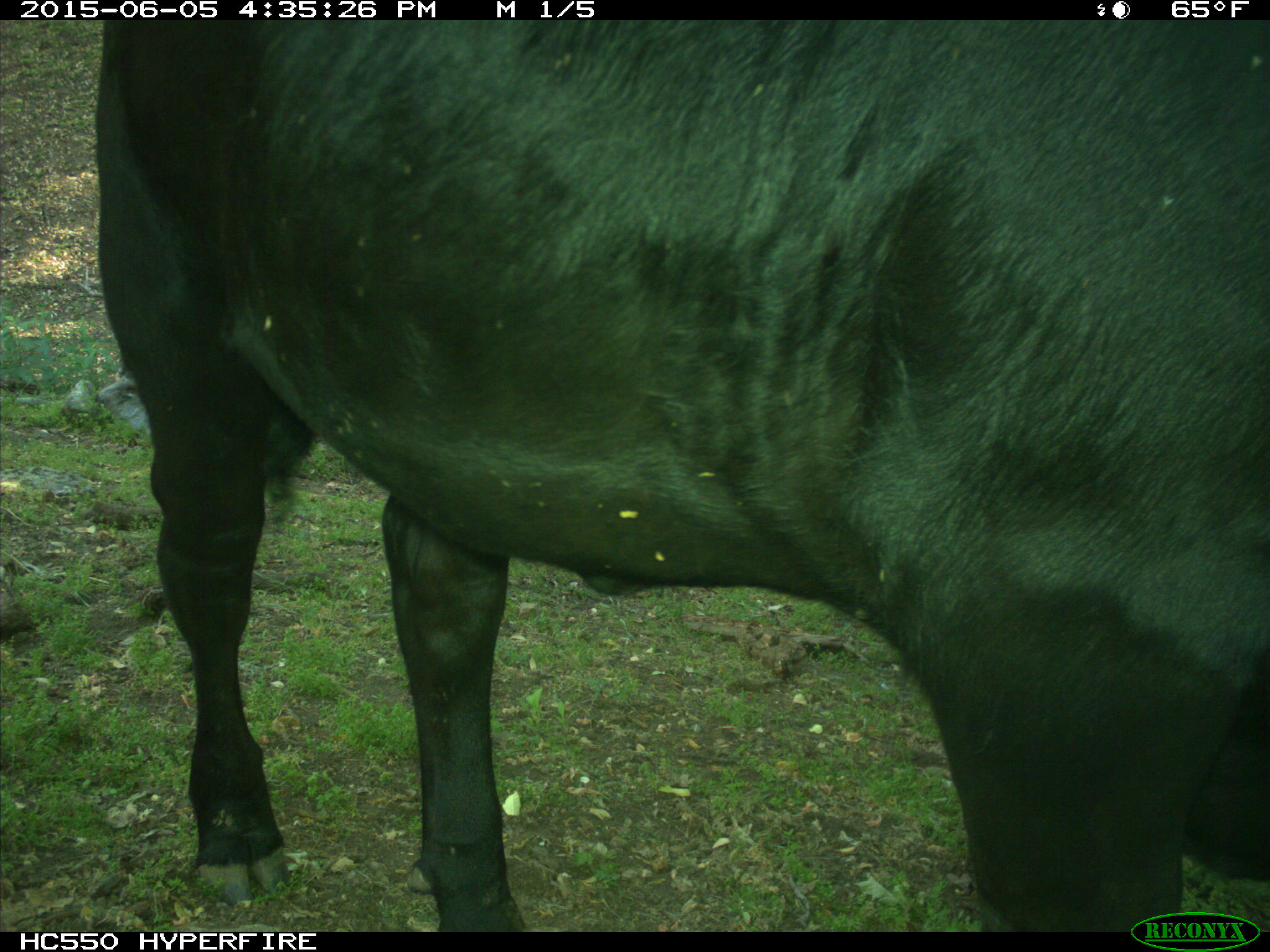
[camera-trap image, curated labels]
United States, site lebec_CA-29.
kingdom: Animalia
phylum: Chordata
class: Mammalia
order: Artiodactyla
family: Bovidae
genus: Bos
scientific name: Bos taurus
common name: domestic cow